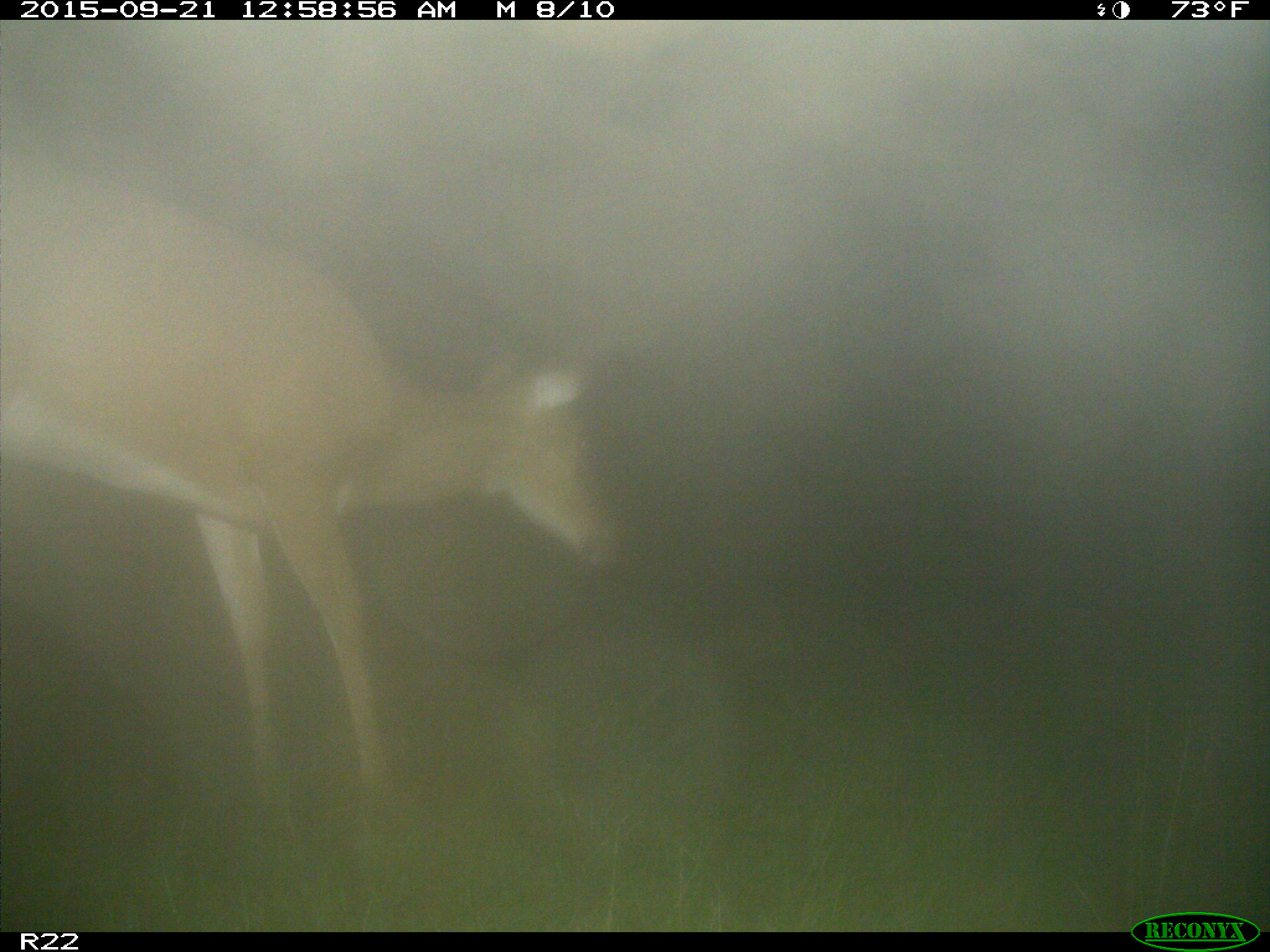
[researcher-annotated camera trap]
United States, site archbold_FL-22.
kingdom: Animalia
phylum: Chordata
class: Mammalia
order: Artiodactyla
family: Cervidae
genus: Odocoileus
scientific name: Odocoileus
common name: deer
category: unidentified deer